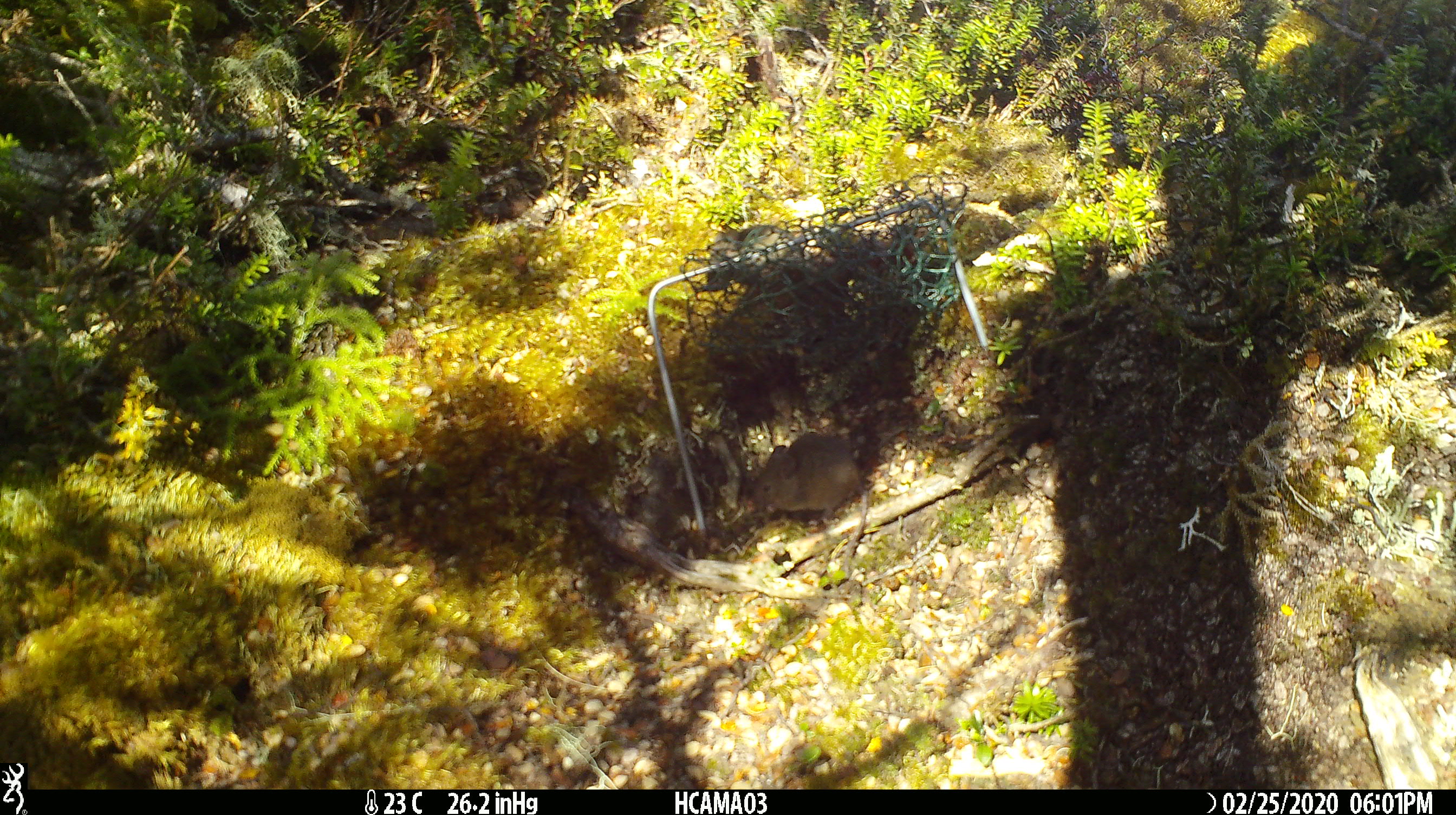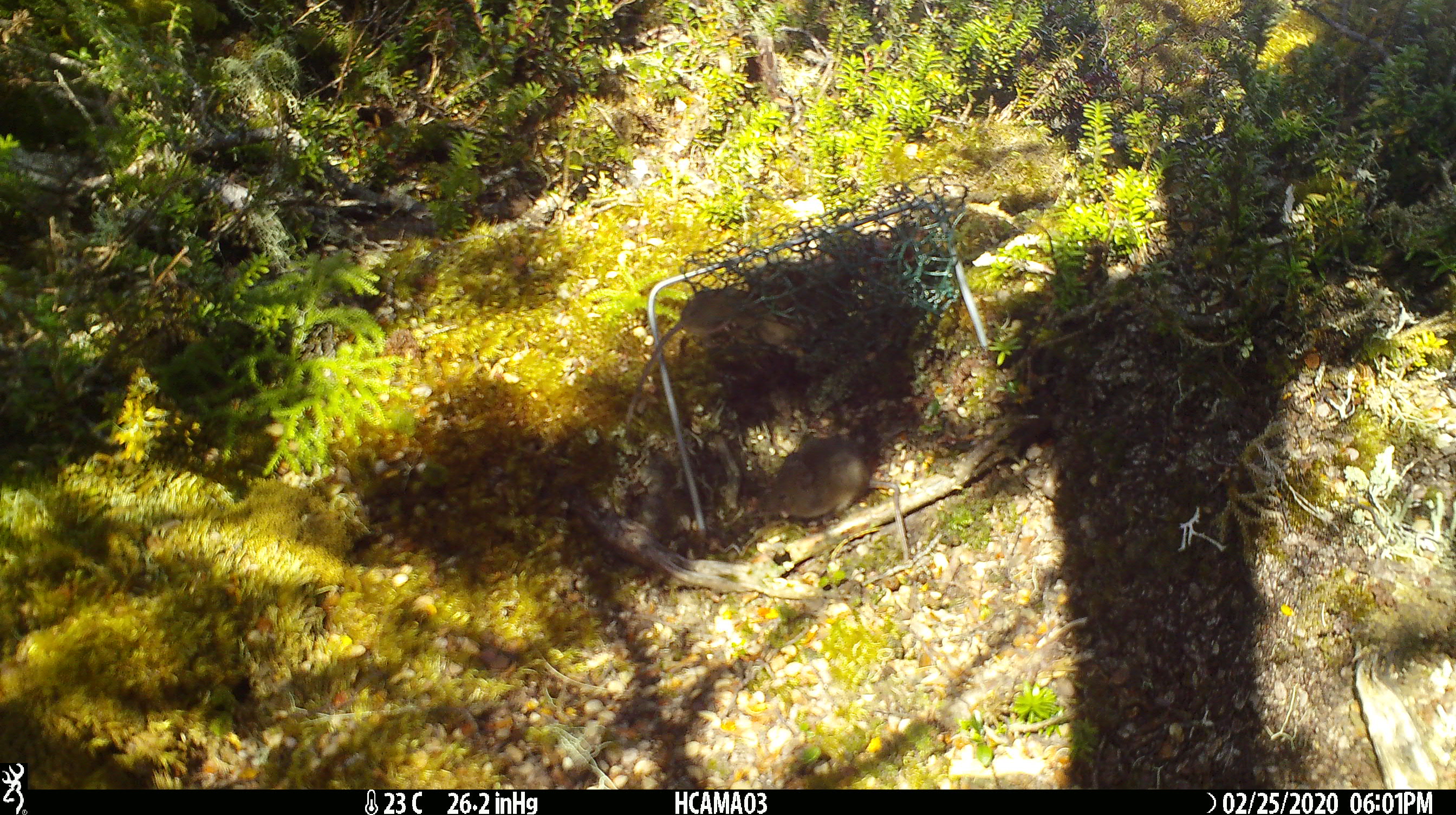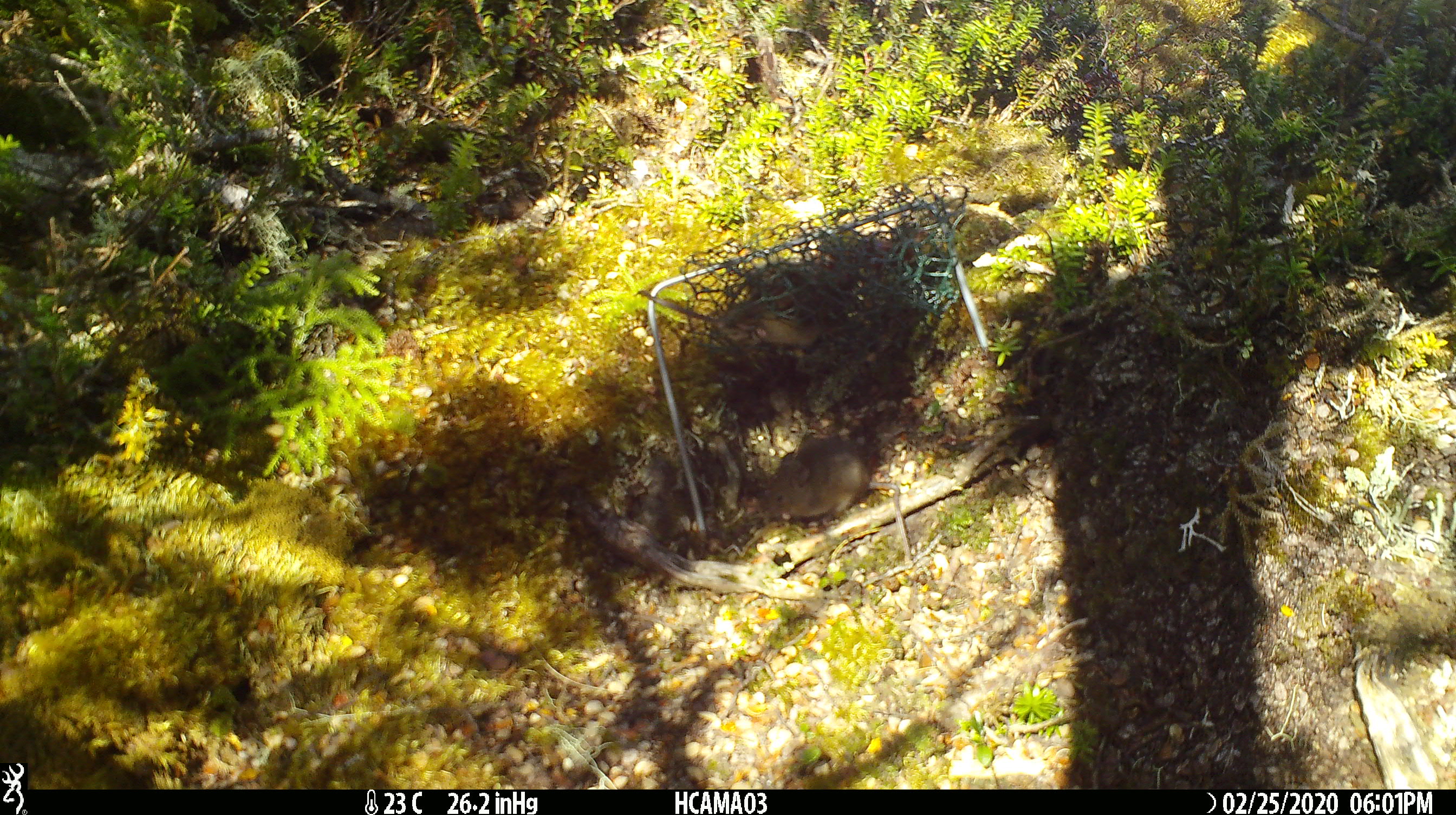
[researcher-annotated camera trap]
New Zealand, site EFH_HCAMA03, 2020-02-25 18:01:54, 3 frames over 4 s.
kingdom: Animalia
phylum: Chordata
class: Mammalia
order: Rodentia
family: Muridae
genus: Mus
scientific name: Mus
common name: mouse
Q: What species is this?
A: Mouse (Mus).